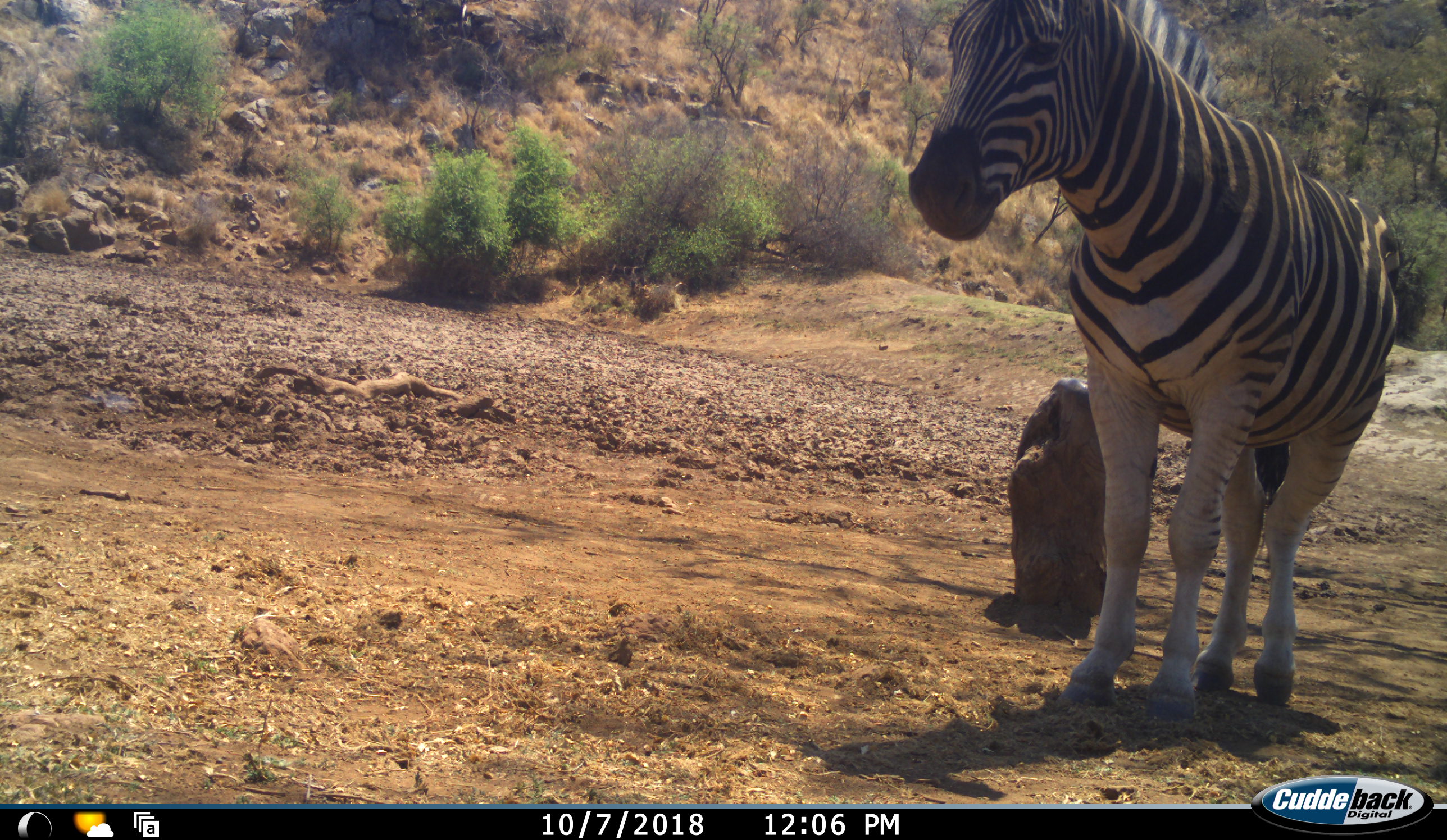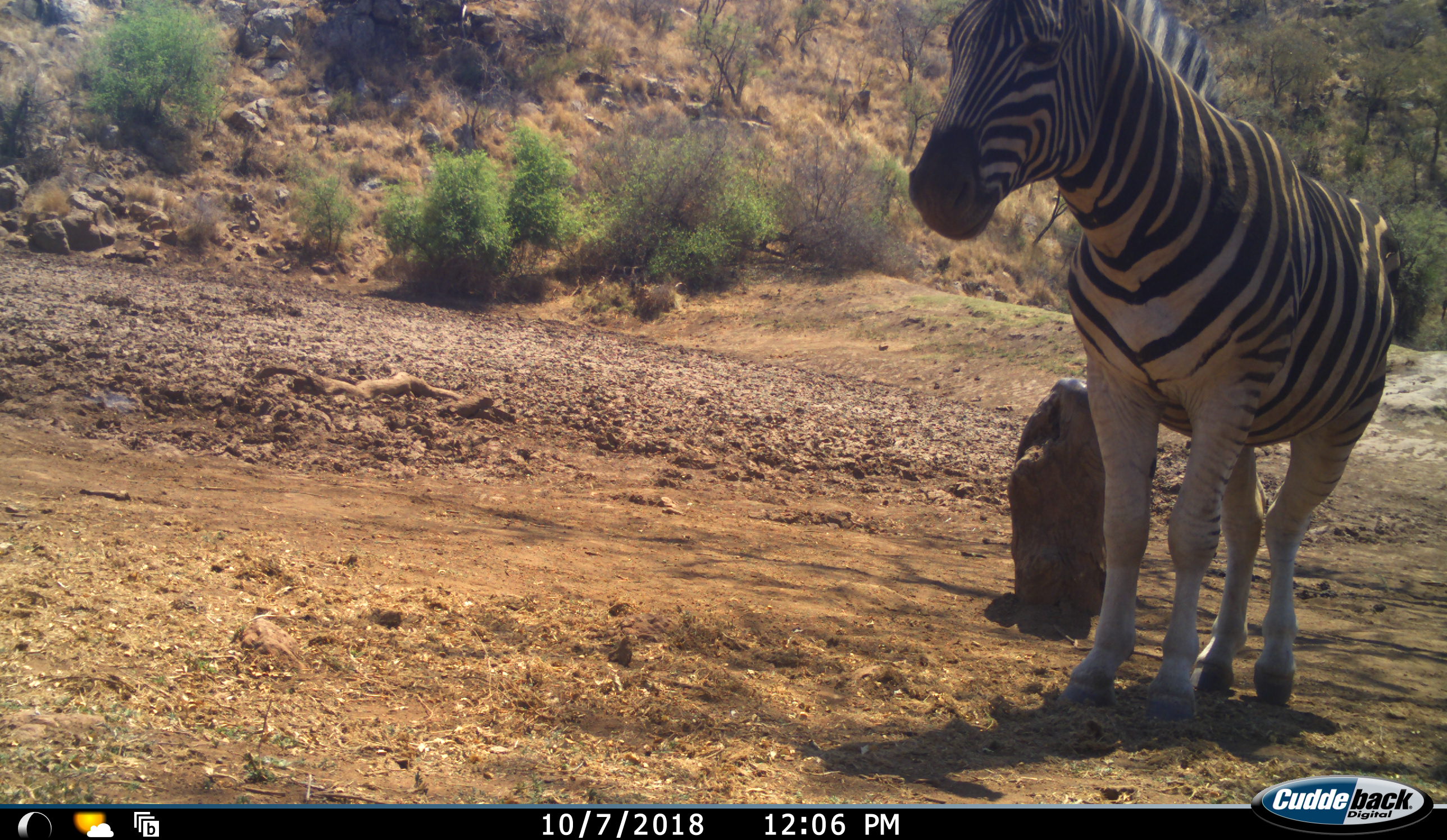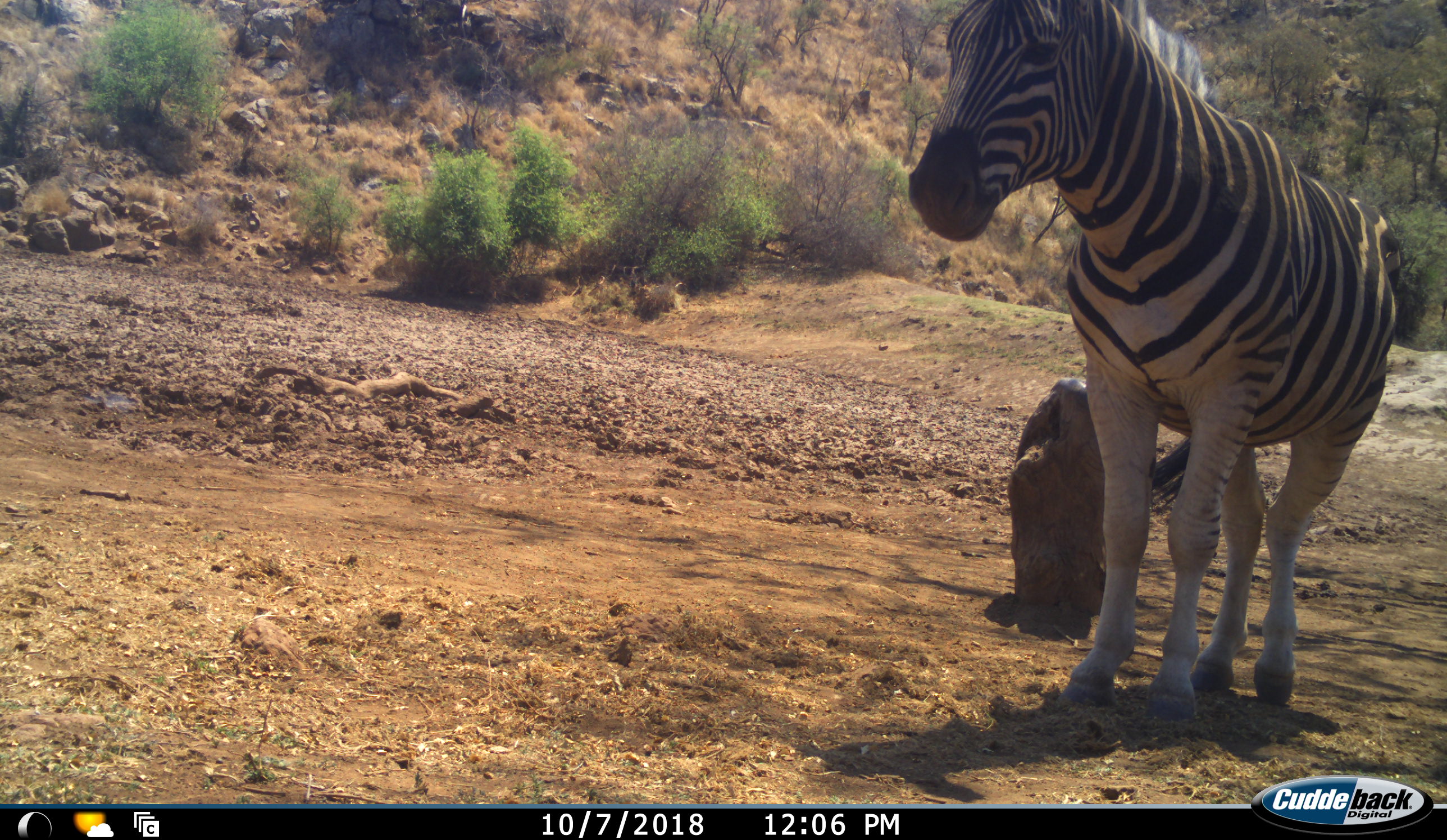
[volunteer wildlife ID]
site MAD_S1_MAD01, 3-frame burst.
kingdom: Animalia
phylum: Chordata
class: Mammalia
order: Perissodactyla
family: Equidae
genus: Equus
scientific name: Equus quagga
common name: plains zebra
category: zebraplains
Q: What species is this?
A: Zebraplains (plains zebra) (Equus quagga).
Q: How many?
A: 1.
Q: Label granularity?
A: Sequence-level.